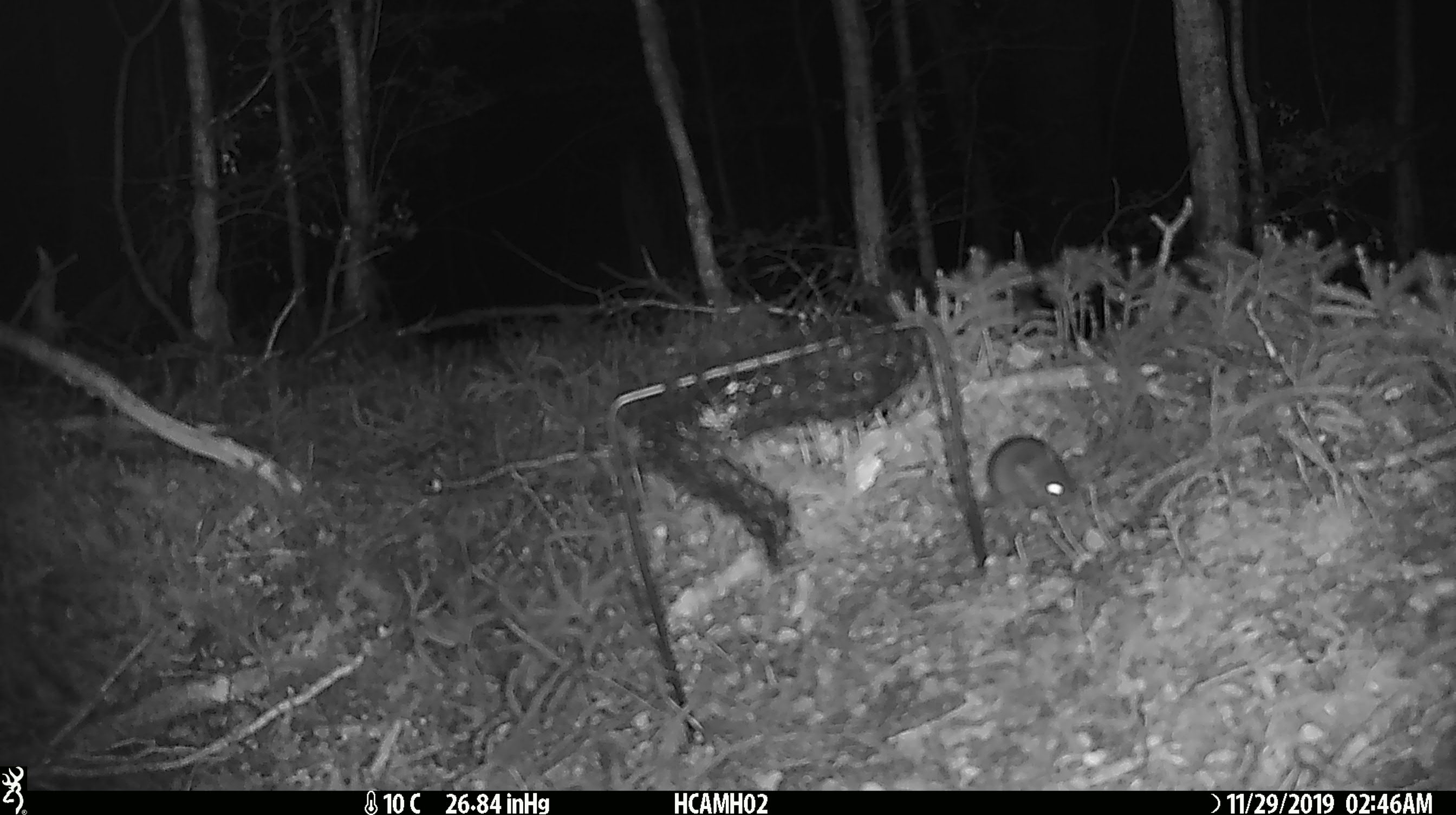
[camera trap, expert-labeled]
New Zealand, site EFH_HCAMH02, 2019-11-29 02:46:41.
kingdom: Animalia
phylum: Chordata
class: Mammalia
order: Rodentia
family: Muridae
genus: Mus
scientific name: Mus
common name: mouse